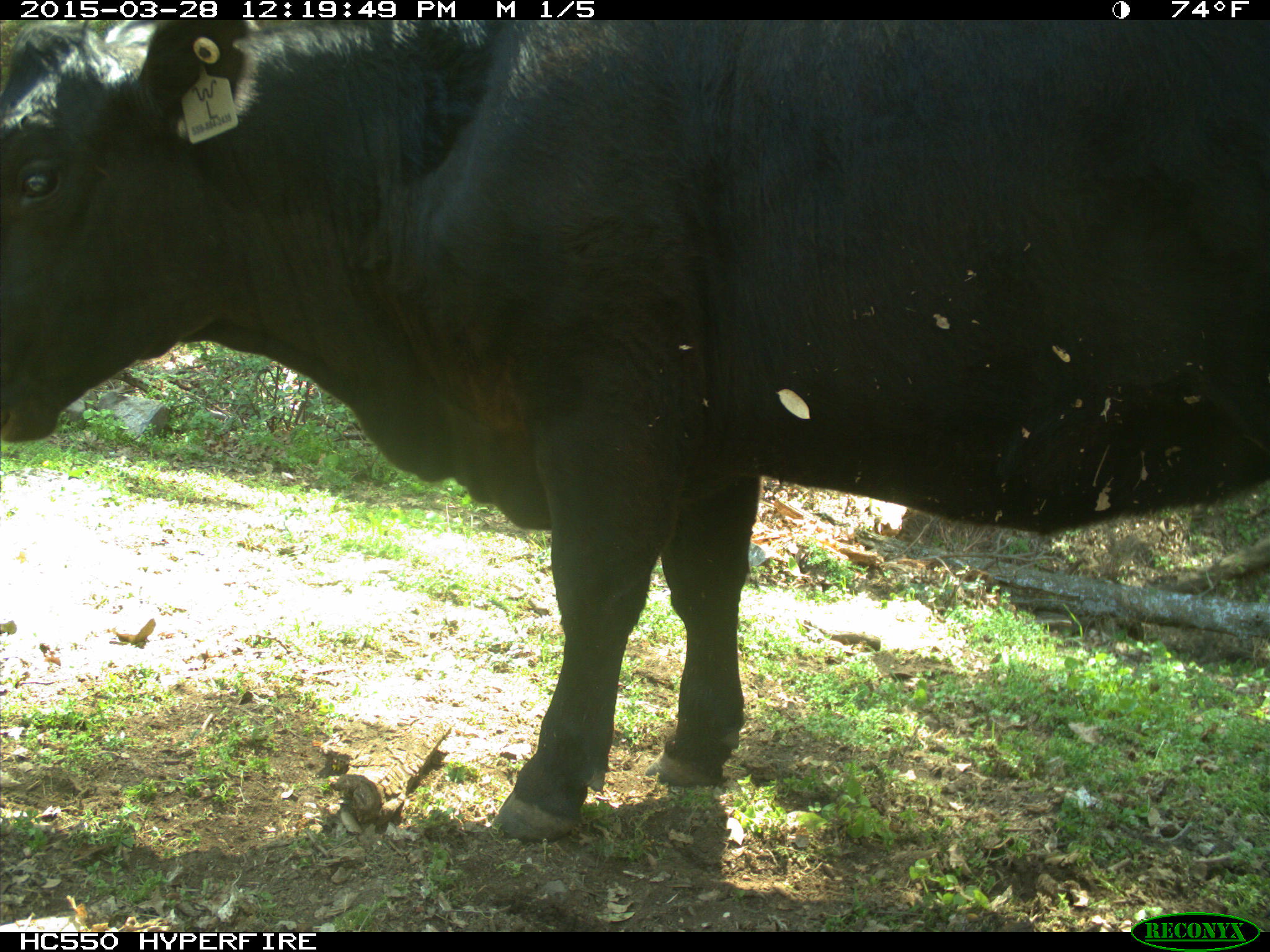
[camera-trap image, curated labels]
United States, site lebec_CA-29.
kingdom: Animalia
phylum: Chordata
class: Mammalia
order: Artiodactyla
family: Bovidae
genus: Bos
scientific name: Bos taurus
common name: domestic cow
Bos taurus (domestic cow).